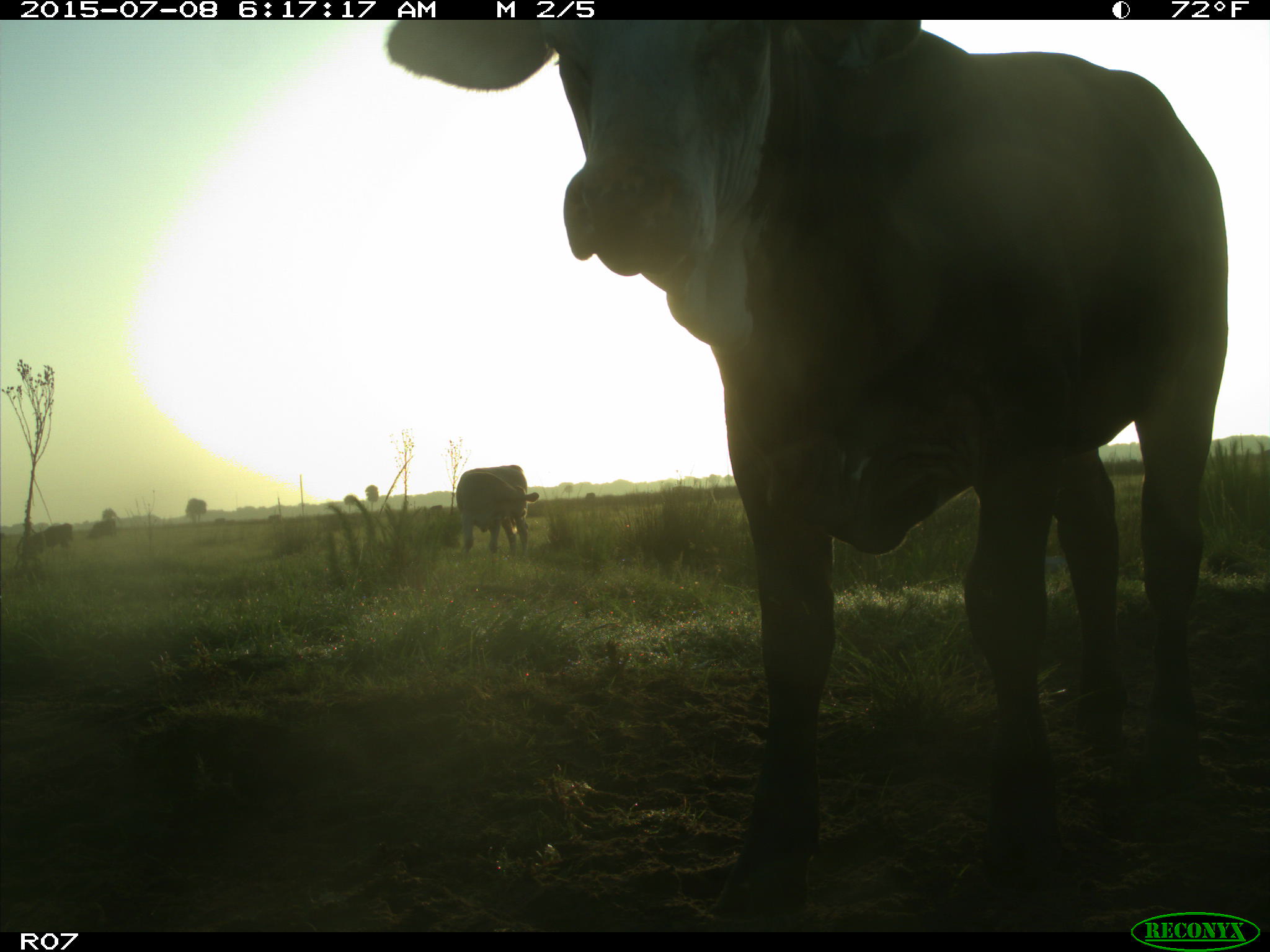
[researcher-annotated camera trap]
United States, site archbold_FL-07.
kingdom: Animalia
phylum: Chordata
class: Mammalia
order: Artiodactyla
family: Bovidae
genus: Bos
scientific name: Bos taurus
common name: domestic cow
Bos taurus (domestic cow).